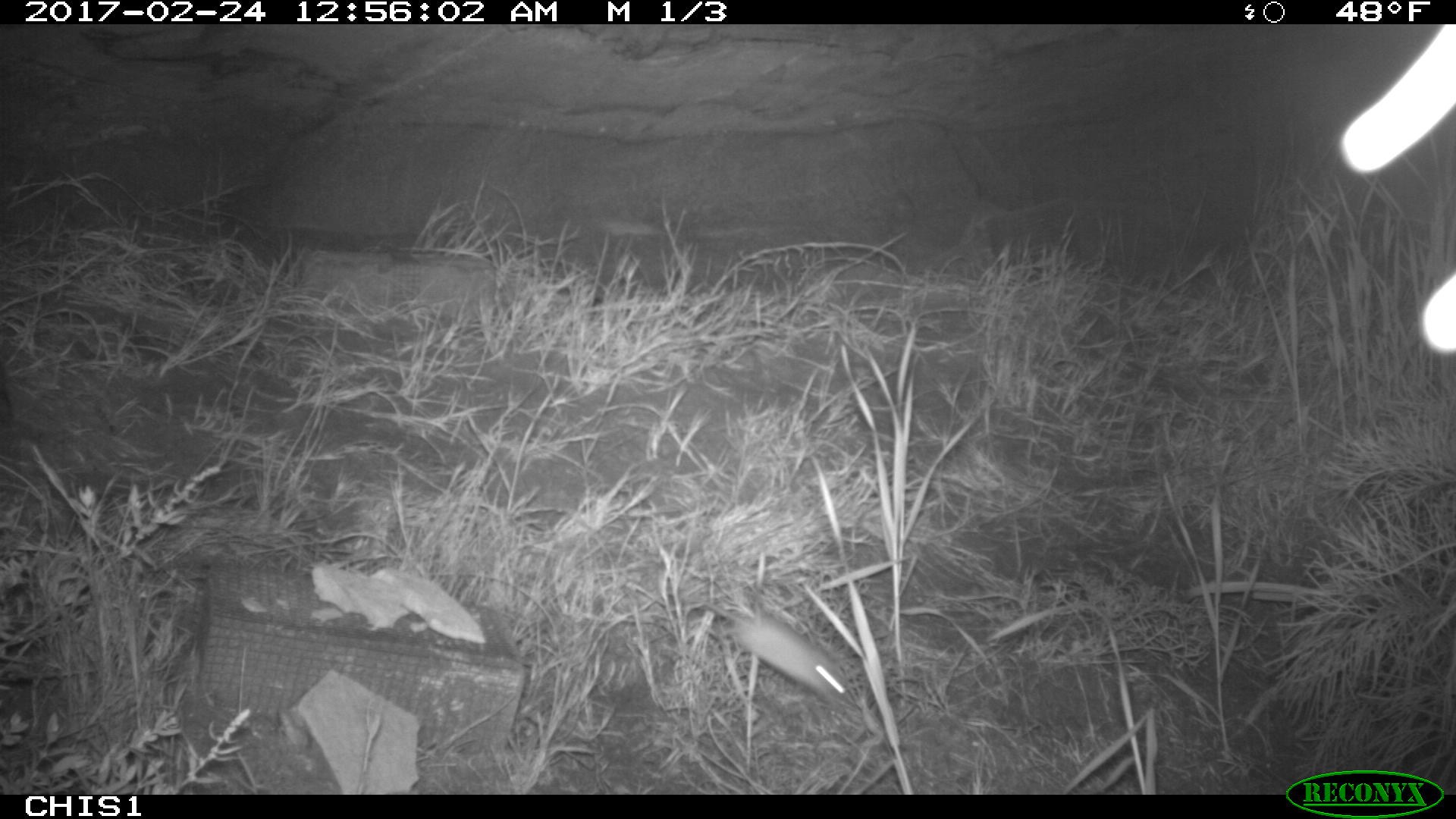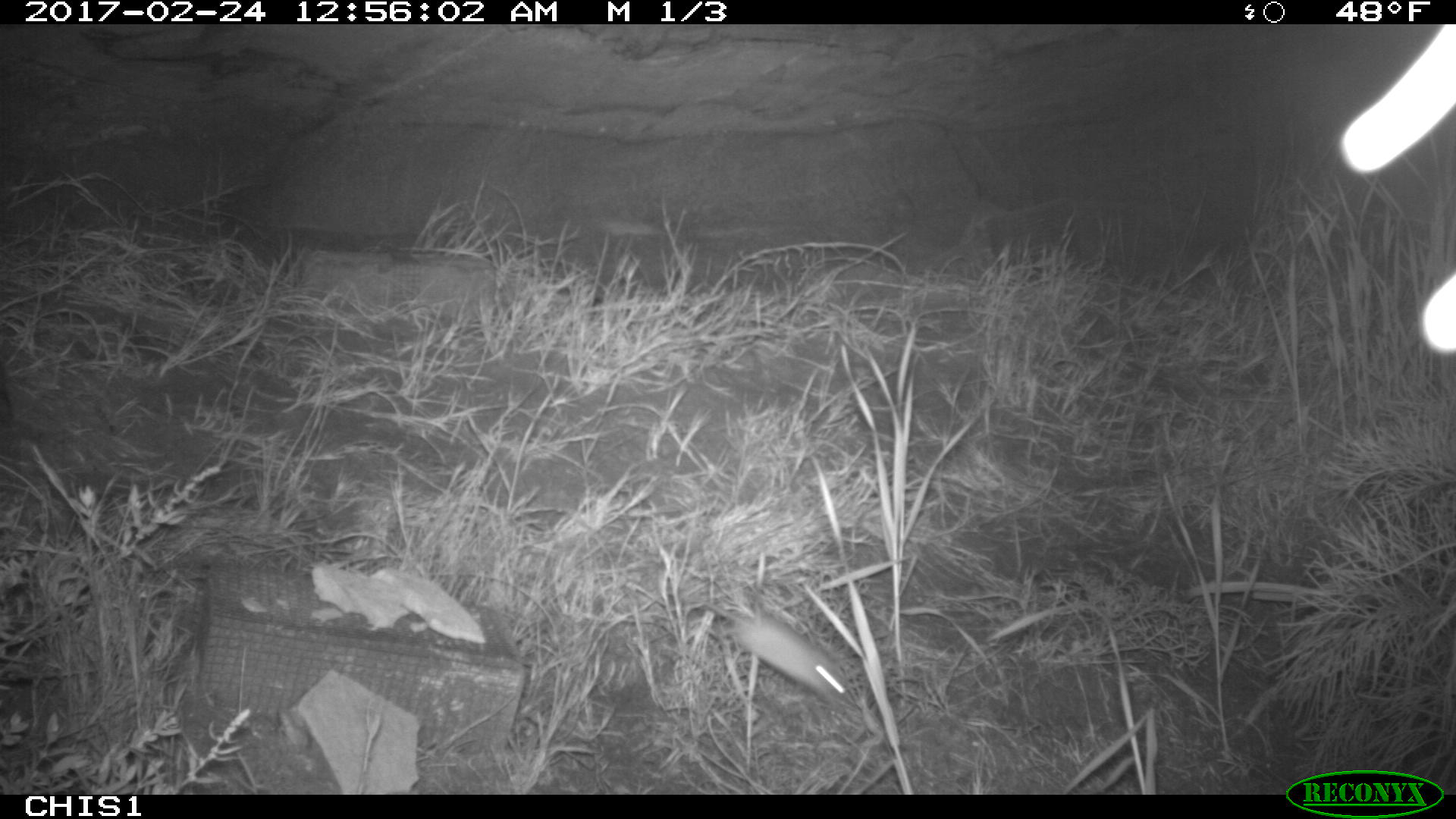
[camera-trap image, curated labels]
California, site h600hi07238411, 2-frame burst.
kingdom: Animalia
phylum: Chordata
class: Mammalia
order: Rodentia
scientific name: Rodentia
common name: rodent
Rodent (Rodentia).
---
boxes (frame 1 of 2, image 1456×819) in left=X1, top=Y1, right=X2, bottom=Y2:
rodent: left=679, top=601, right=847, bottom=704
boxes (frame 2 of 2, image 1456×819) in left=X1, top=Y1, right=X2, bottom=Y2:
rodent: left=690, top=597, right=849, bottom=701